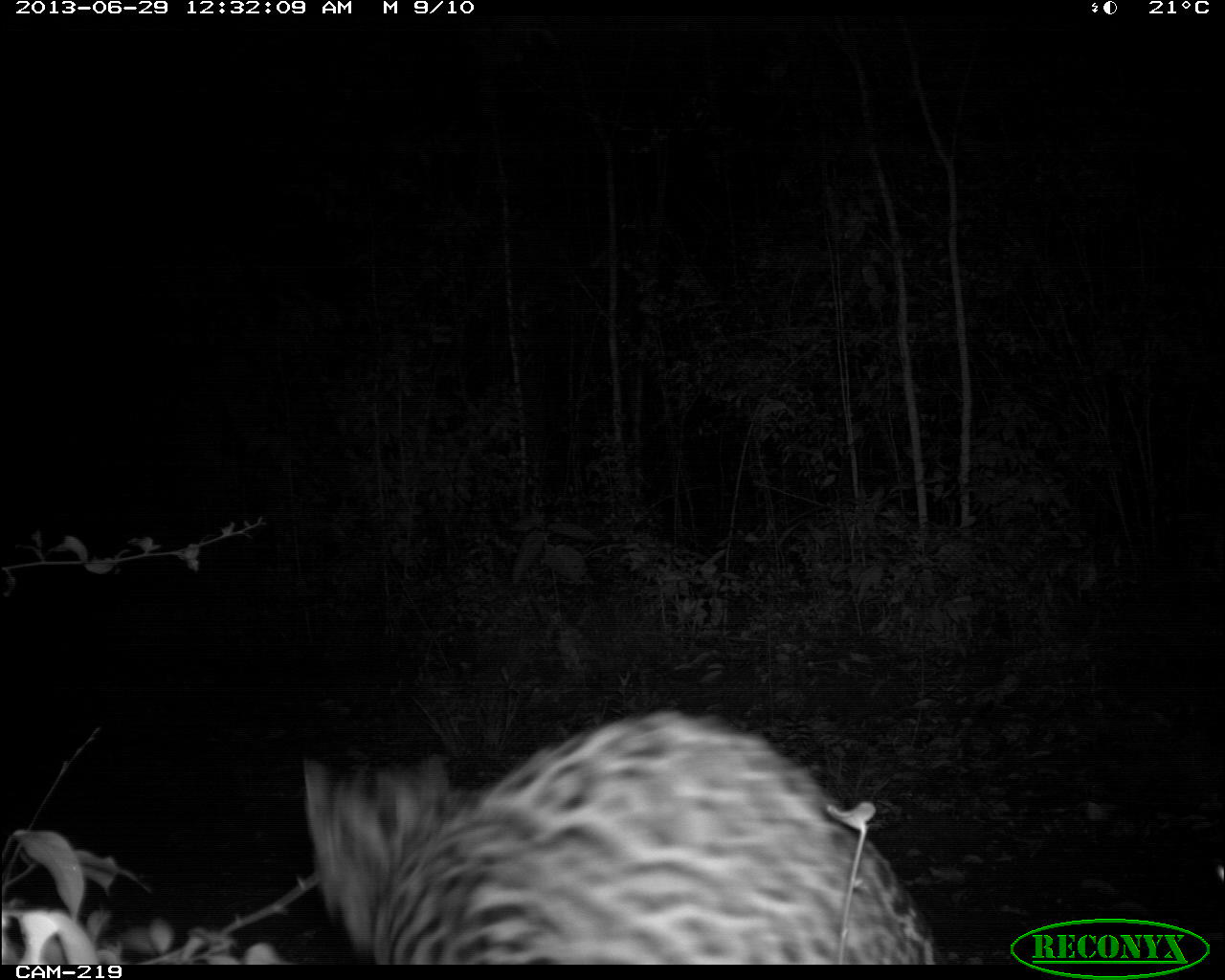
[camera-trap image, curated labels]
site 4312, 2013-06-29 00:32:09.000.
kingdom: Animalia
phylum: Chordata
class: Mammalia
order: Carnivora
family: Felidae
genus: Leopardus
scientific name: Leopardus pardalis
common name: ocelot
Leopardus pardalis (ocelot), count 1.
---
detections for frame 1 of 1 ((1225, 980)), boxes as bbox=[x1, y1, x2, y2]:
leopardus pardalis: bbox=[297, 704, 940, 964]